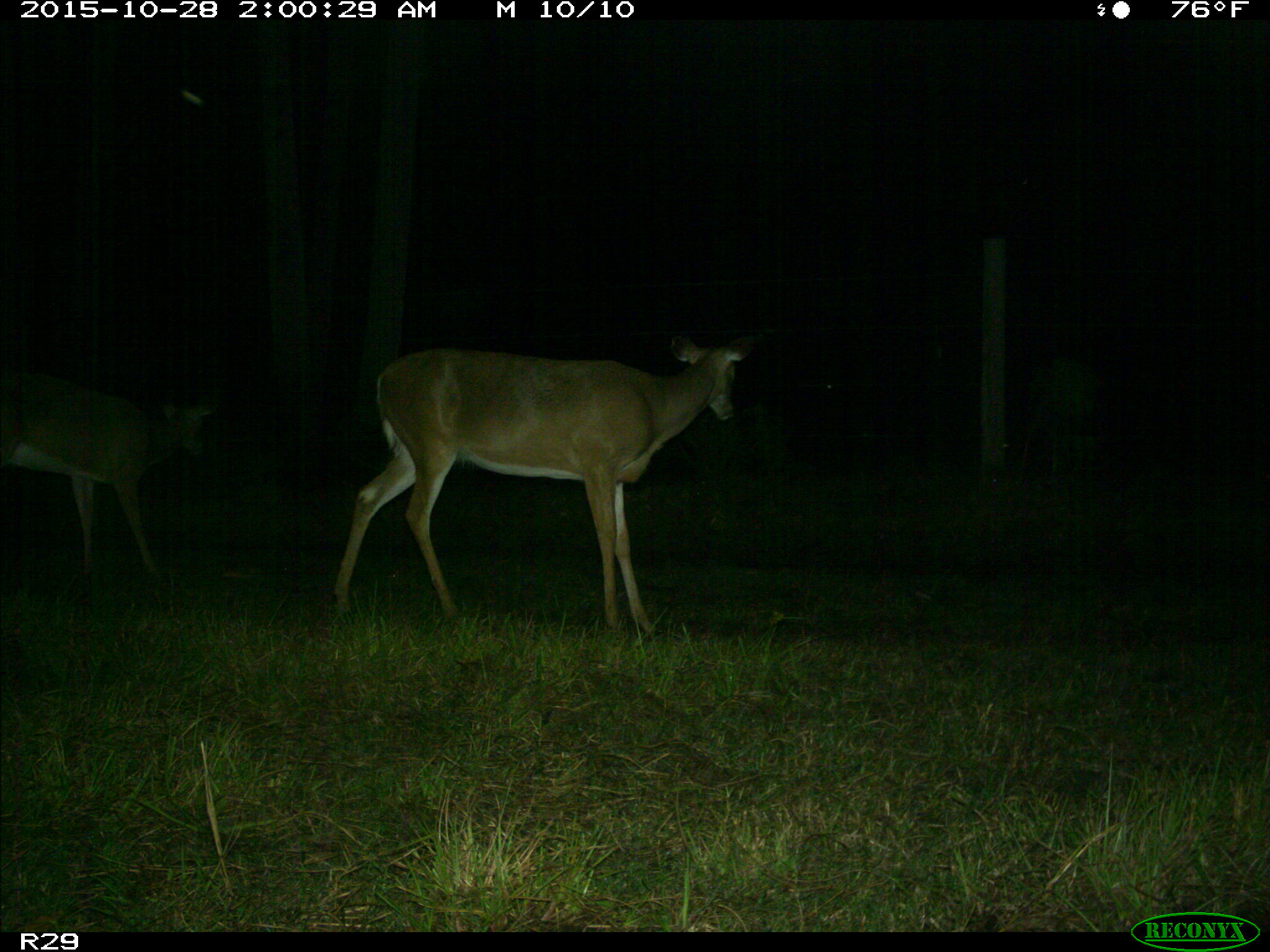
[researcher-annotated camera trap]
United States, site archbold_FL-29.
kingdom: Animalia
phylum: Chordata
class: Mammalia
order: Artiodactyla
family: Cervidae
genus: Odocoileus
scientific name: Odocoileus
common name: deer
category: unidentified deer